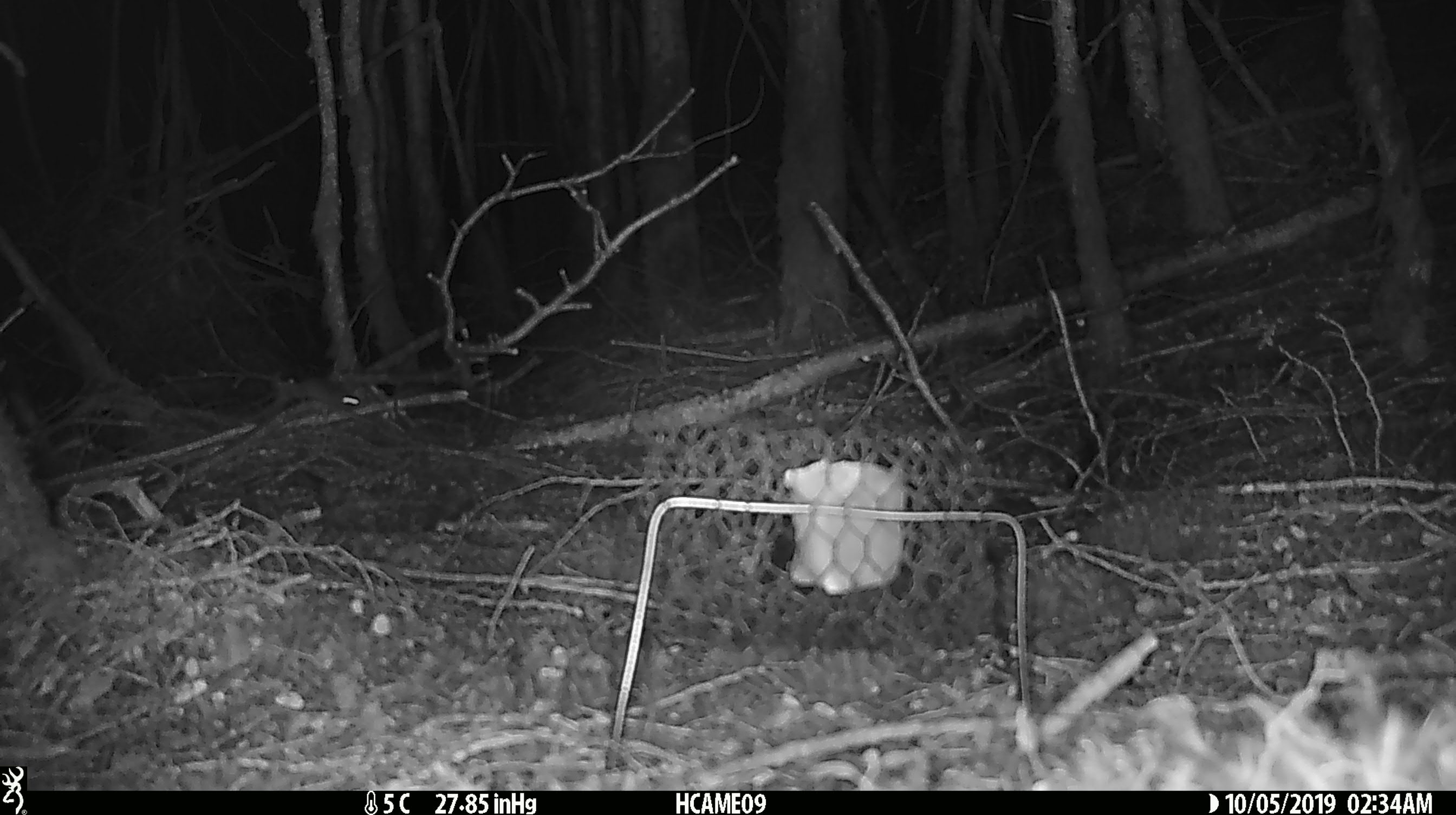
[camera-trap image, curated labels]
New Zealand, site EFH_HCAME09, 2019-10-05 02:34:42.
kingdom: Animalia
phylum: Chordata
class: Mammalia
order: Rodentia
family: Muridae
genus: Mus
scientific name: Mus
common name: mouse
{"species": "mouse (Mus)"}